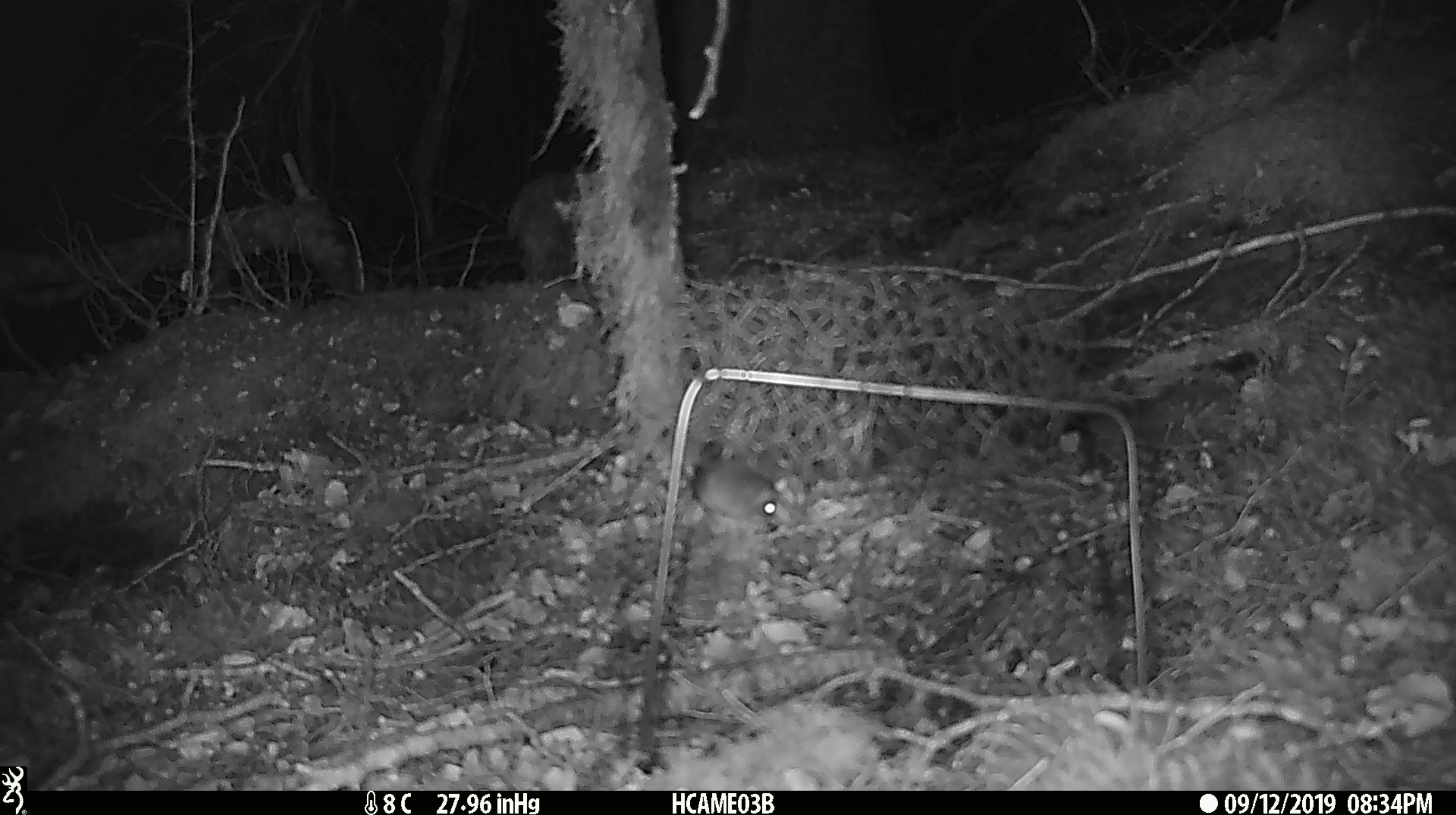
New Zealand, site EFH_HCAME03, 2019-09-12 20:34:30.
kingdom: Animalia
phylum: Chordata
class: Mammalia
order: Rodentia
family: Muridae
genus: Mus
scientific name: Mus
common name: mouse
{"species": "mouse (Mus)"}